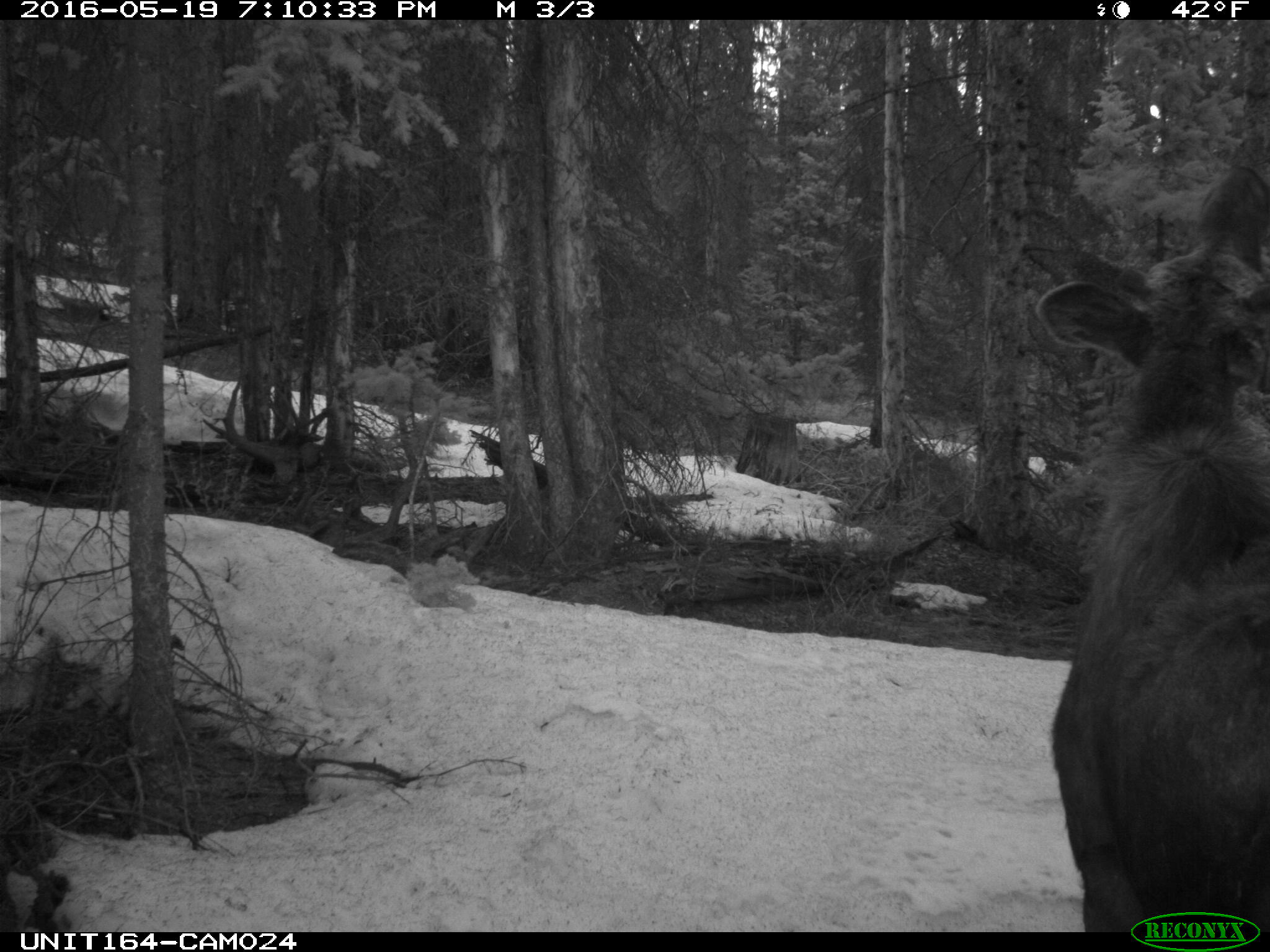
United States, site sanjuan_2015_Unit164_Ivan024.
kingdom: Animalia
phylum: Chordata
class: Mammalia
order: Artiodactyla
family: Cervidae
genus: Alces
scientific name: Alces alces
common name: moose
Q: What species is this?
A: Alces alces (moose).